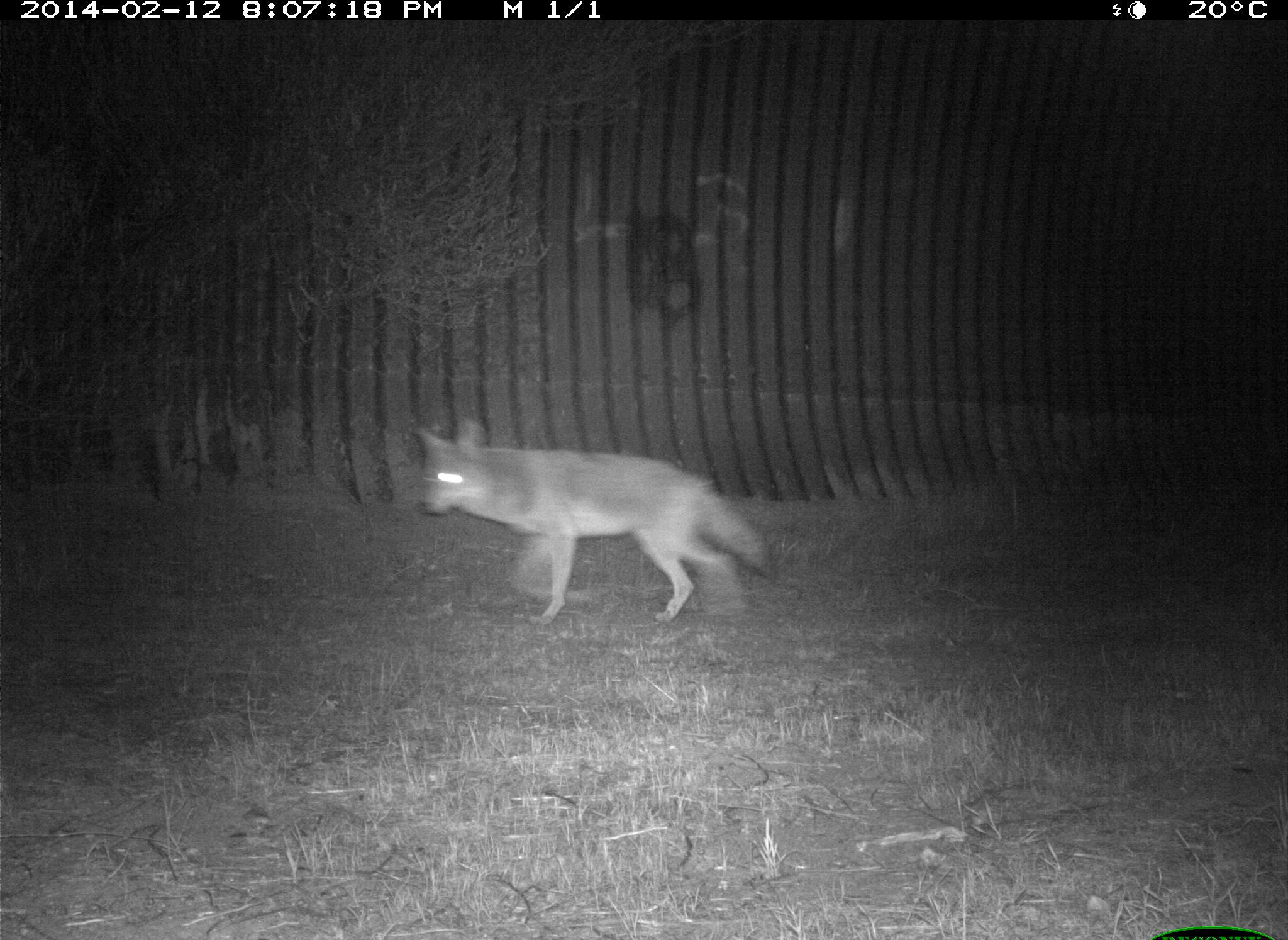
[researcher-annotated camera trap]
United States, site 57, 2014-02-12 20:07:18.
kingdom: Animalia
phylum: Chordata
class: Mammalia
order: Carnivora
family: Canidae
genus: Canis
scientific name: Canis latrans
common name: coyote